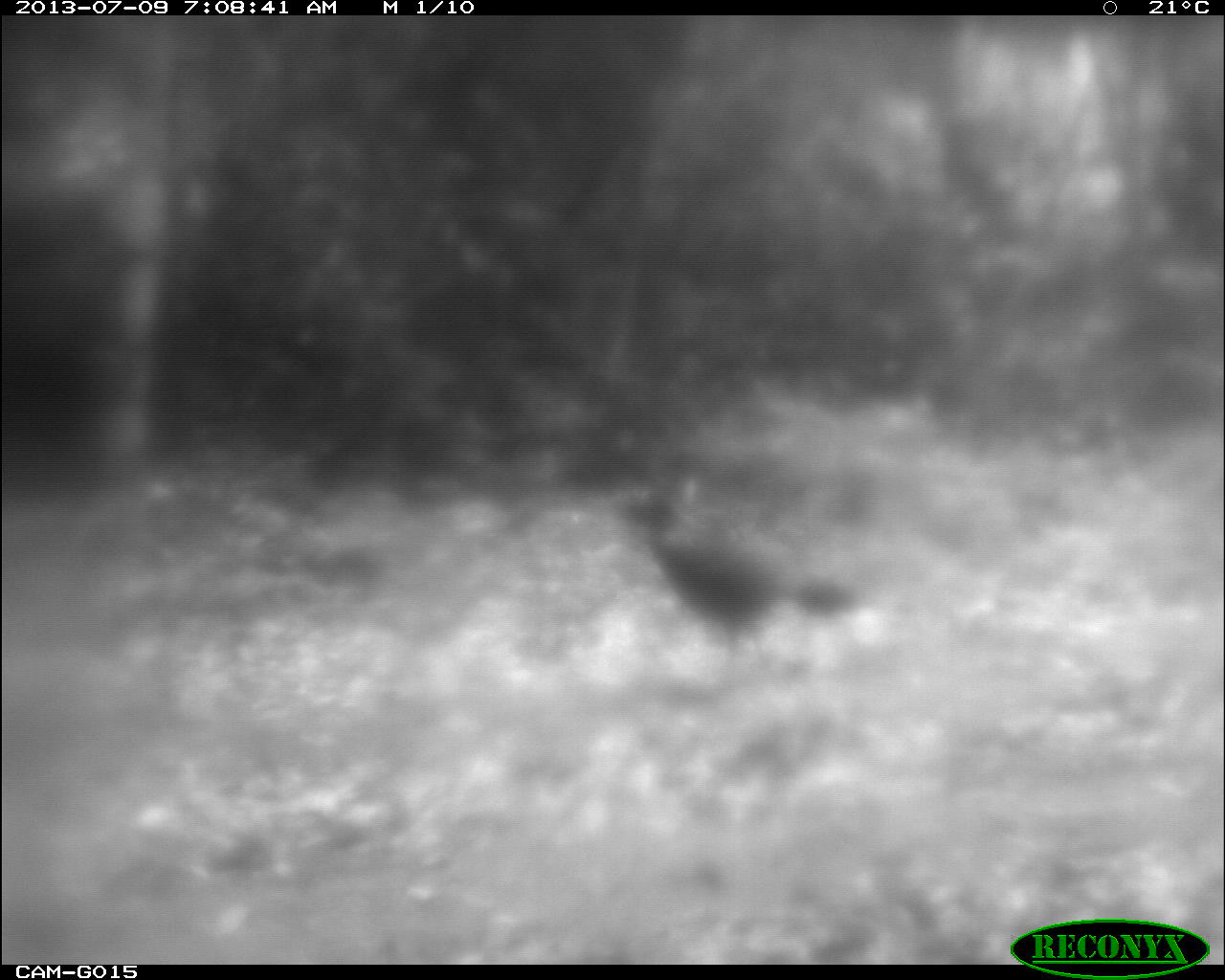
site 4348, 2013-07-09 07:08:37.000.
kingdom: Animalia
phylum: Chordata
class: Aves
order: Galliformes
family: Cracidae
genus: Crax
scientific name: Crax rubra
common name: great curassow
Crax rubra (great curassow), count 1, sex female.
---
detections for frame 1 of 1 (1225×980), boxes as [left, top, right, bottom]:
crax rubra: [646, 450, 857, 667]